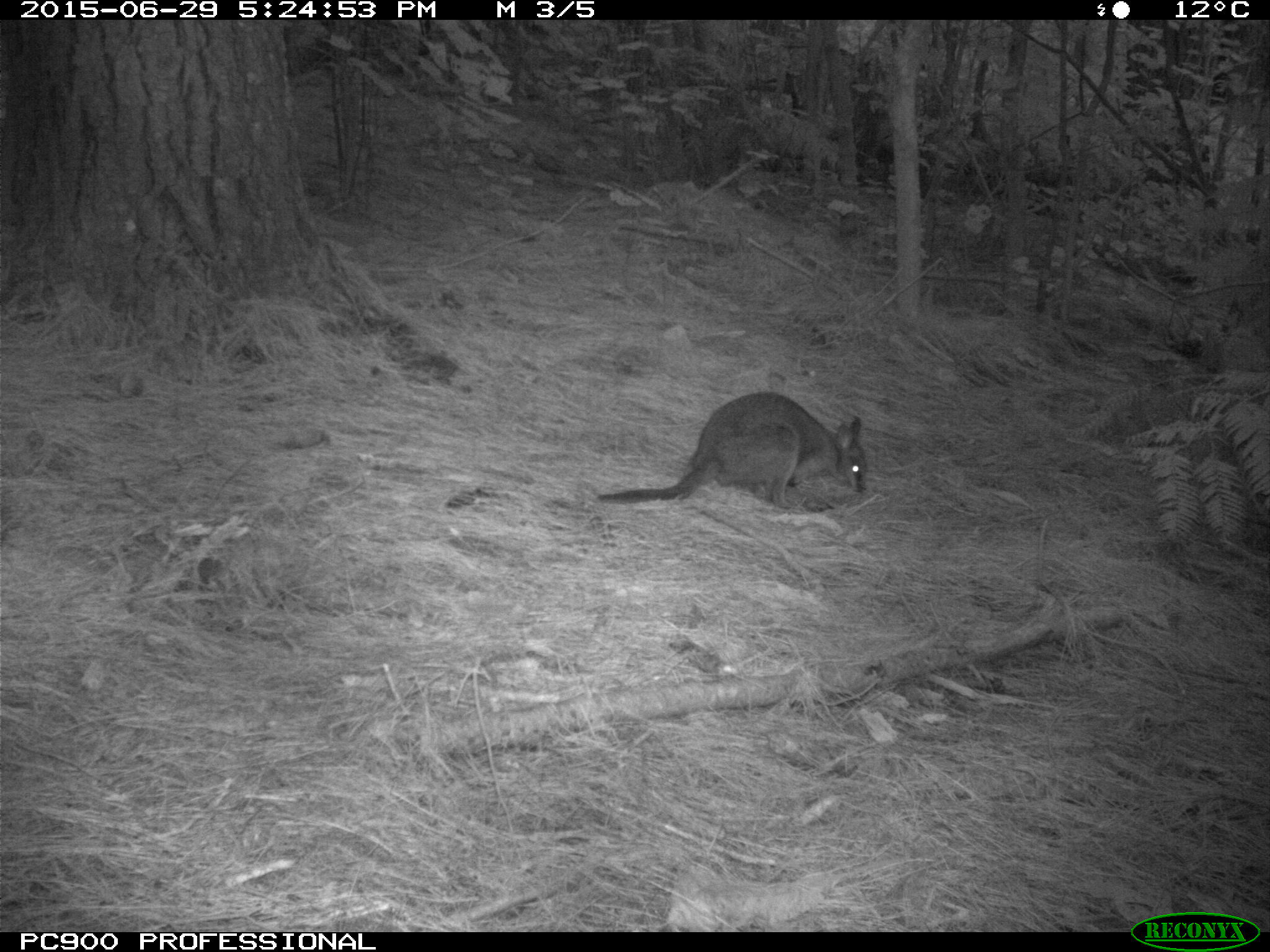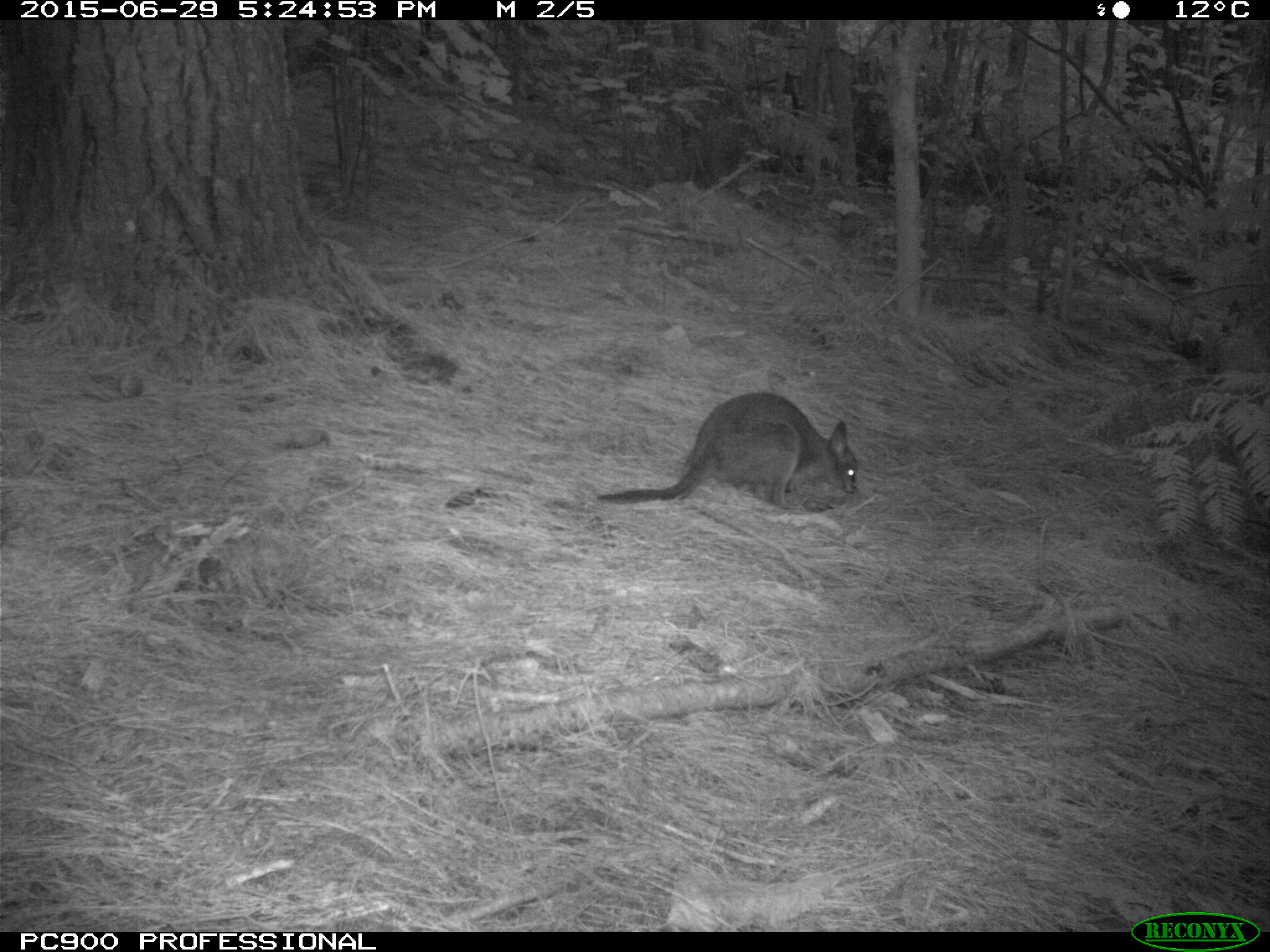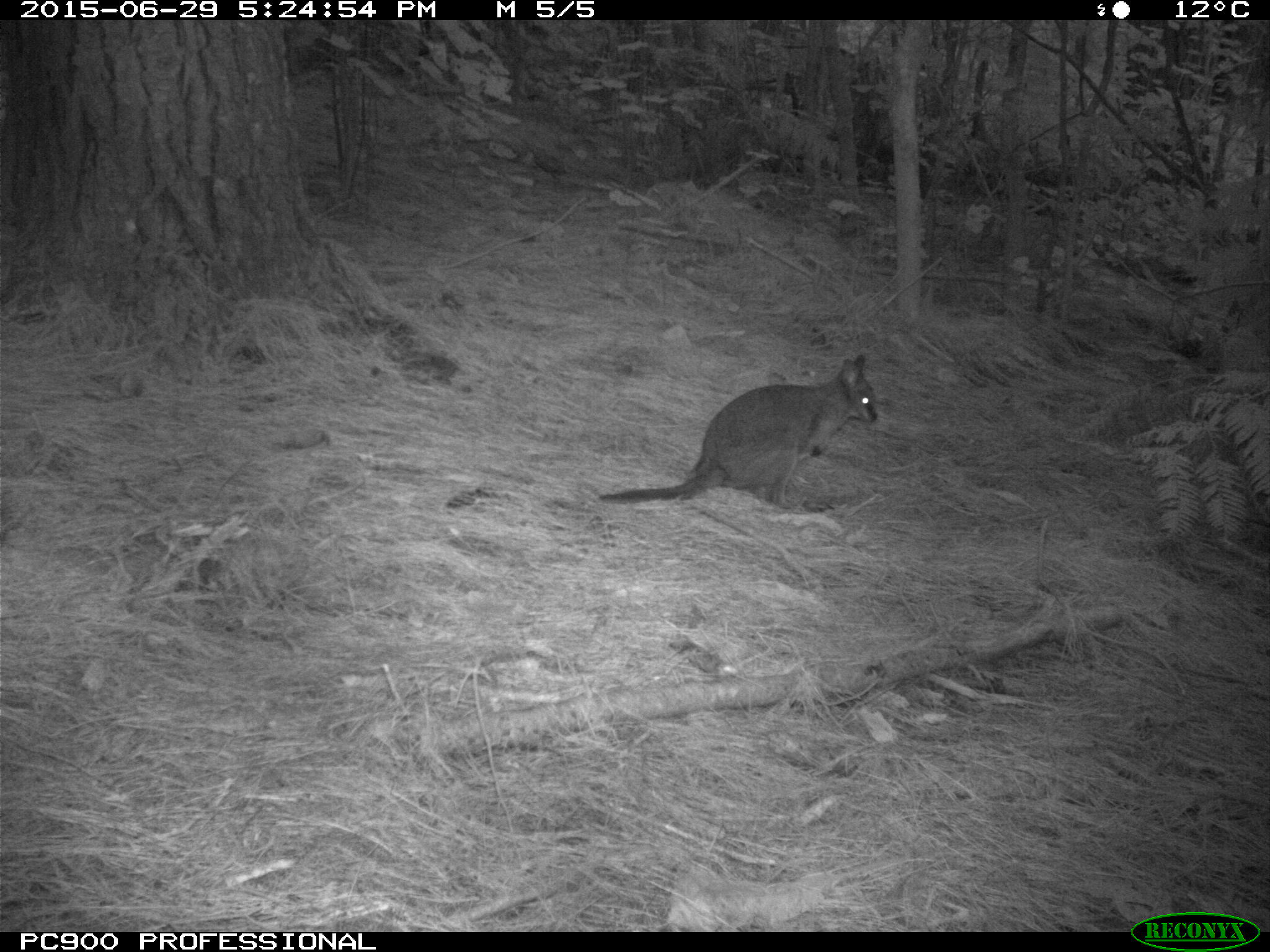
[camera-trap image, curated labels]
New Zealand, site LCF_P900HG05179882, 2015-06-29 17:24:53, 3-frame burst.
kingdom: Animalia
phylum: Chordata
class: Mammalia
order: Diprotodontia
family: Macropodidae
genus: Notamacropus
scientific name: Notamacropus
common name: wallaby